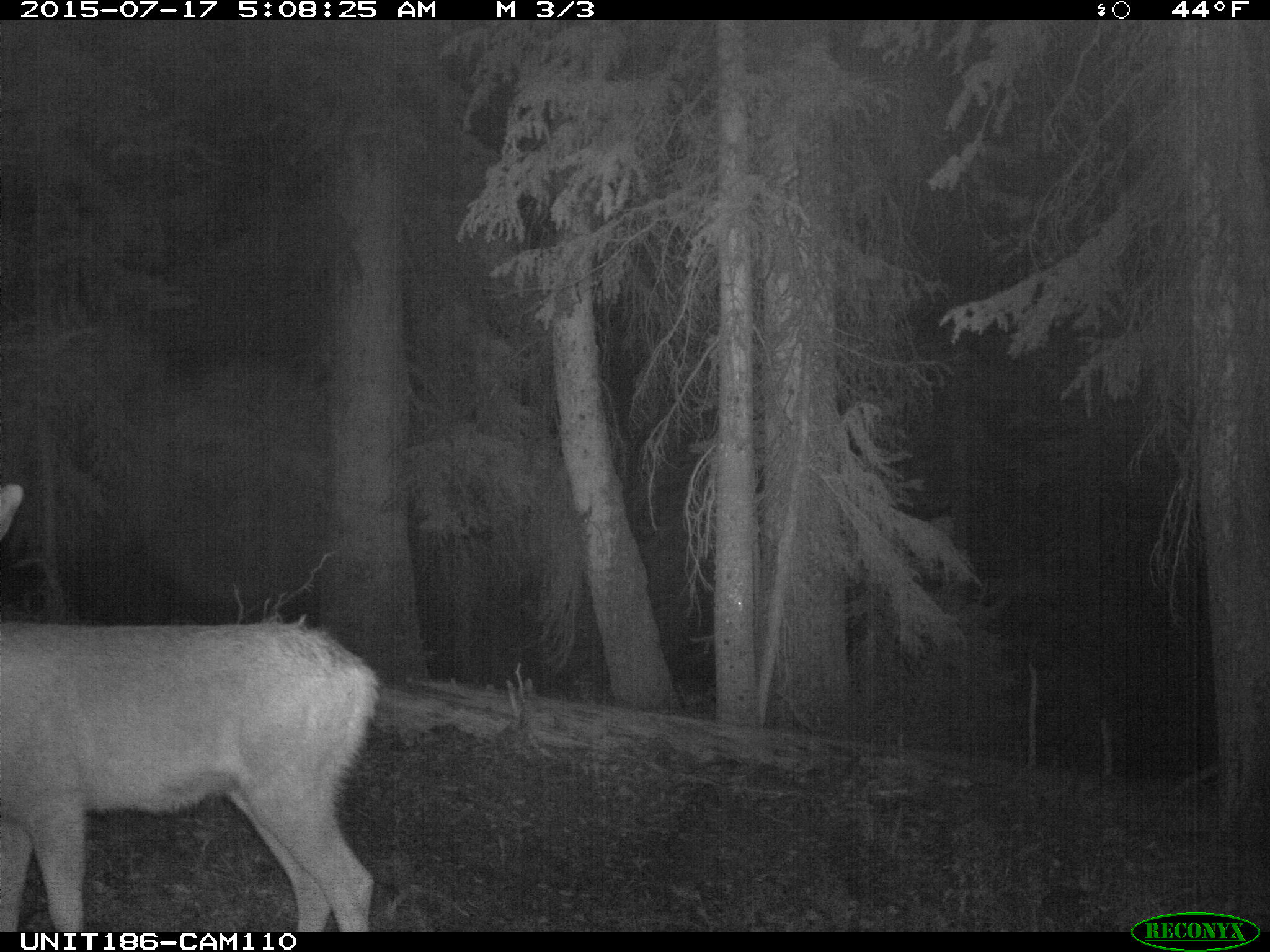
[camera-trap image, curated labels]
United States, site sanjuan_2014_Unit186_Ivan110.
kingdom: Animalia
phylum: Chordata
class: Mammalia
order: Artiodactyla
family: Cervidae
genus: Odocoileus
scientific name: Odocoileus hemionus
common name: mule deer